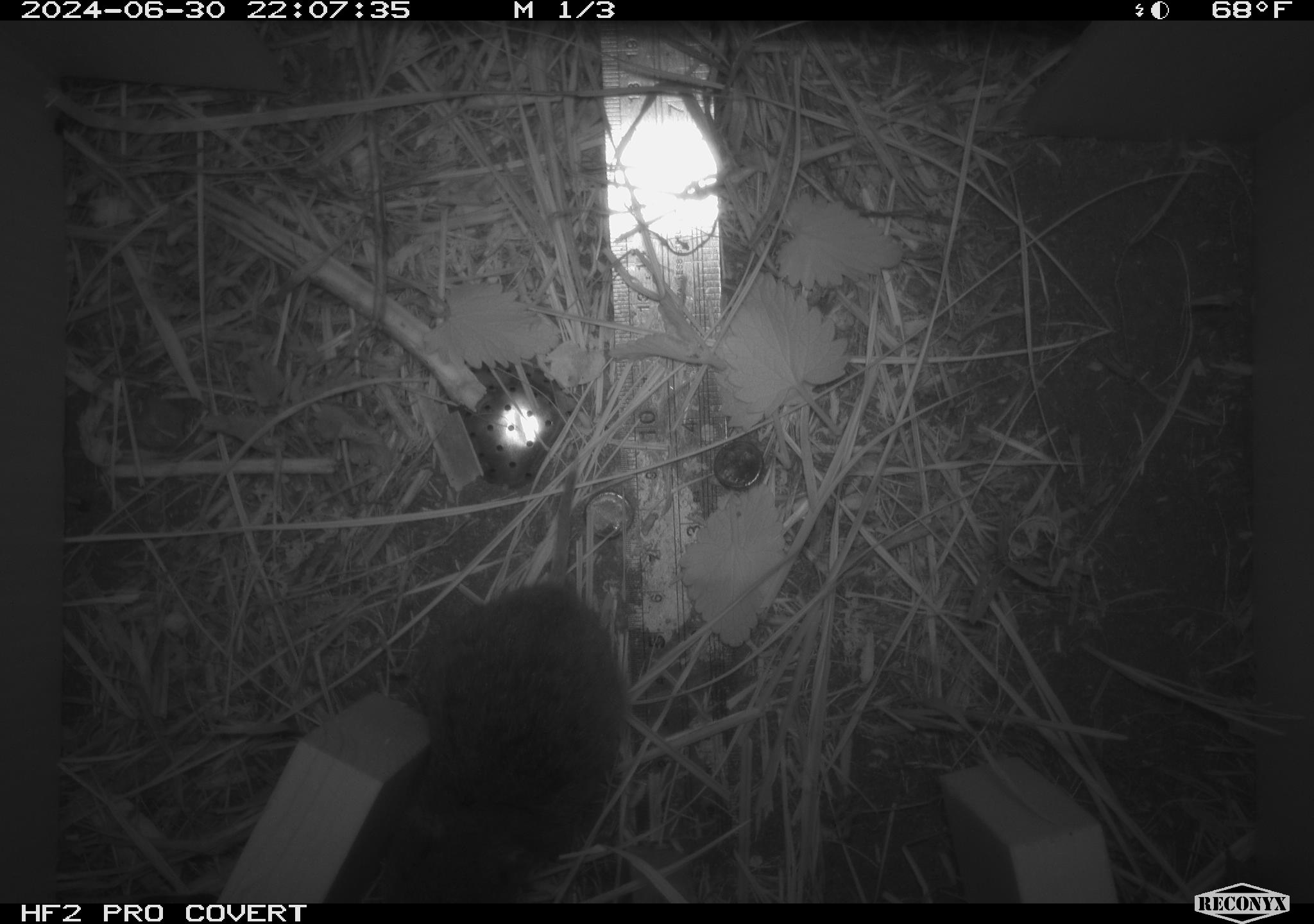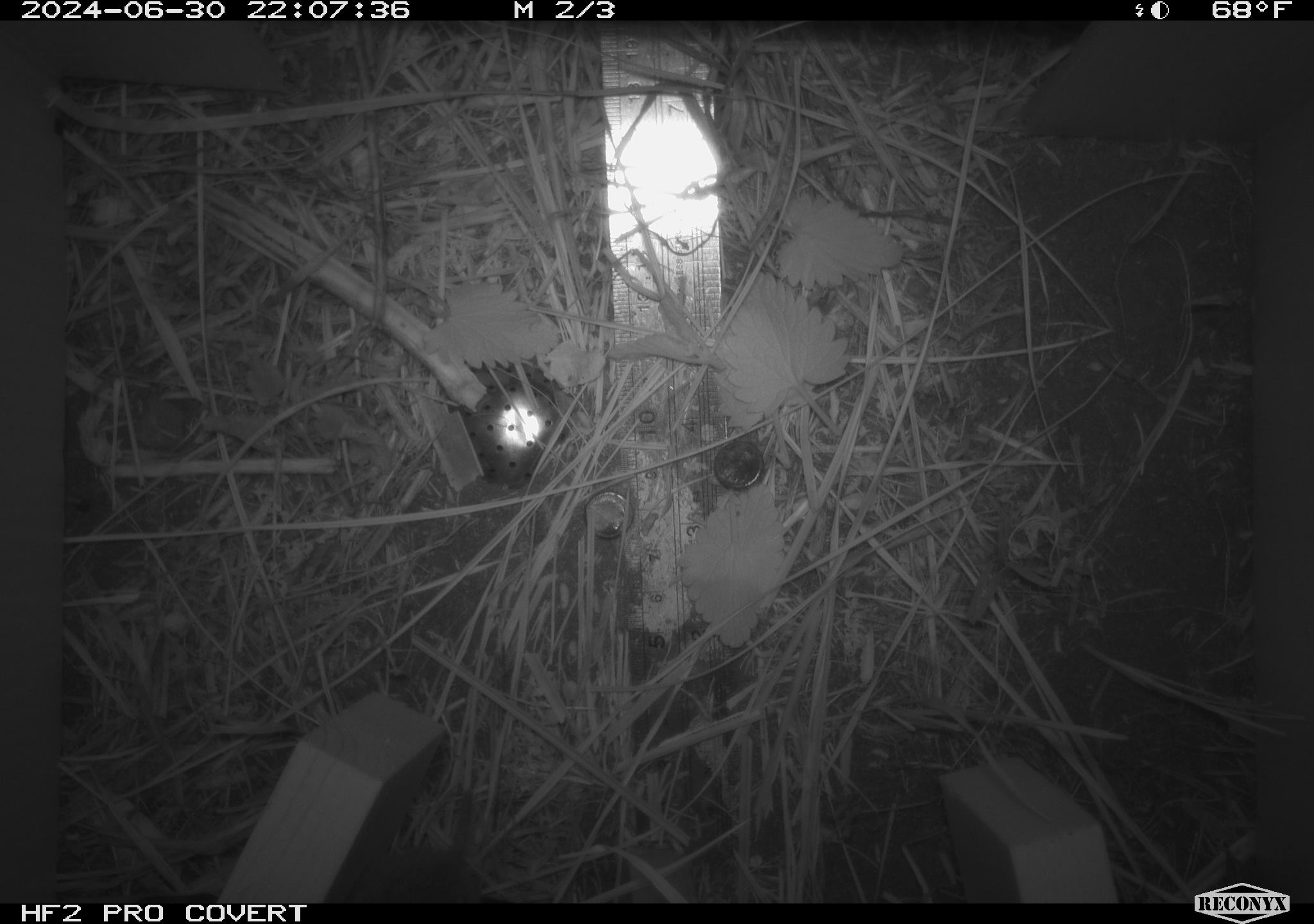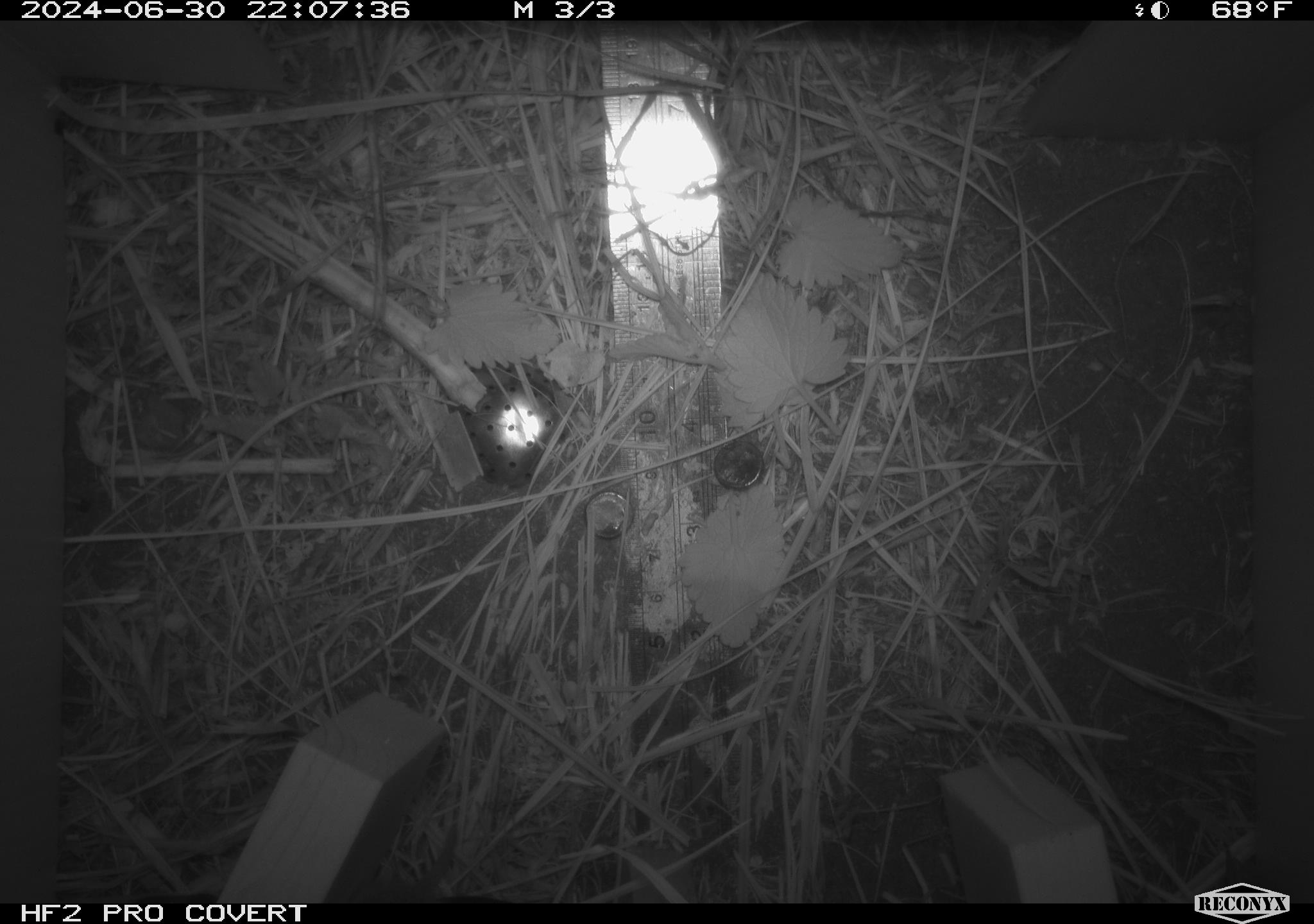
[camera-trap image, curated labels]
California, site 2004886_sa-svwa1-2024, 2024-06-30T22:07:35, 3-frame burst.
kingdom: Animalia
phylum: Chordata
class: Mammalia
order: Rodentia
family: Cricetidae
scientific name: Arvicolinae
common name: voles, lemmings, and muskrats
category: arvicolinae subfamily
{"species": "arvicolinae subfamily (voles, lemmings, and muskrats) (Arvicolinae)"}